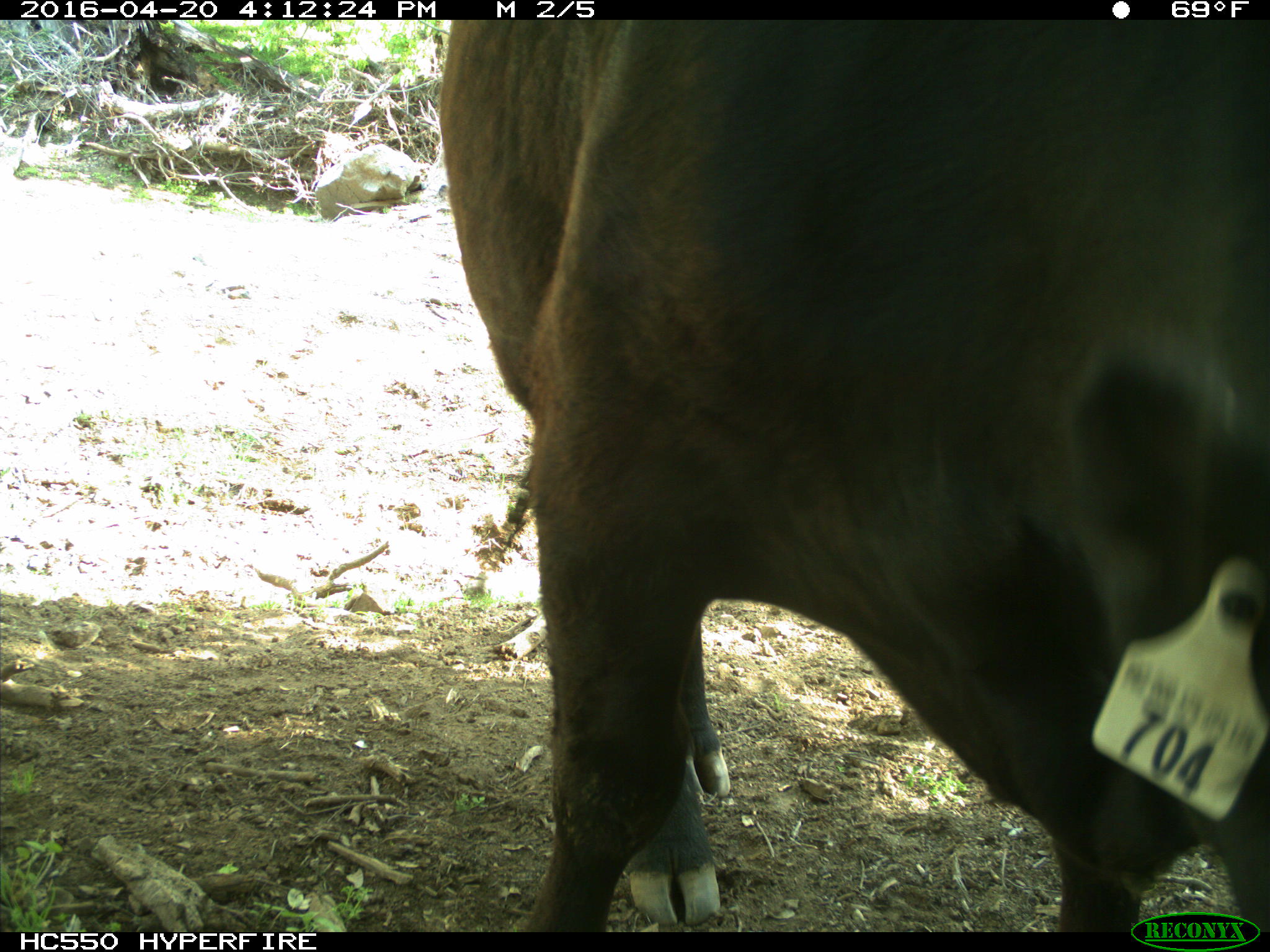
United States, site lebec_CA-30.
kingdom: Animalia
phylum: Chordata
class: Mammalia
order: Artiodactyla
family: Bovidae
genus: Bos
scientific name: Bos taurus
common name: domestic cow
Bos taurus (domestic cow).